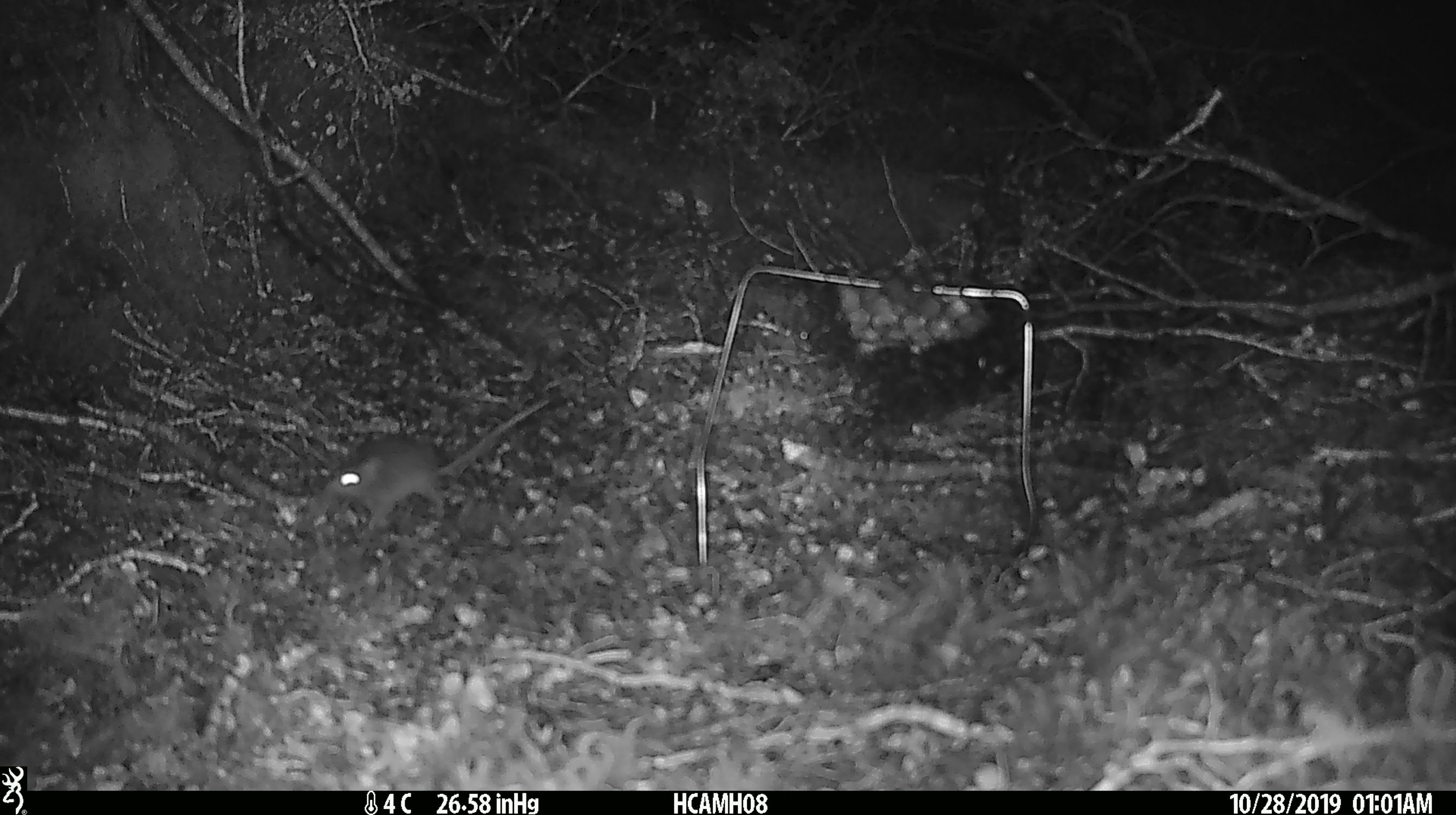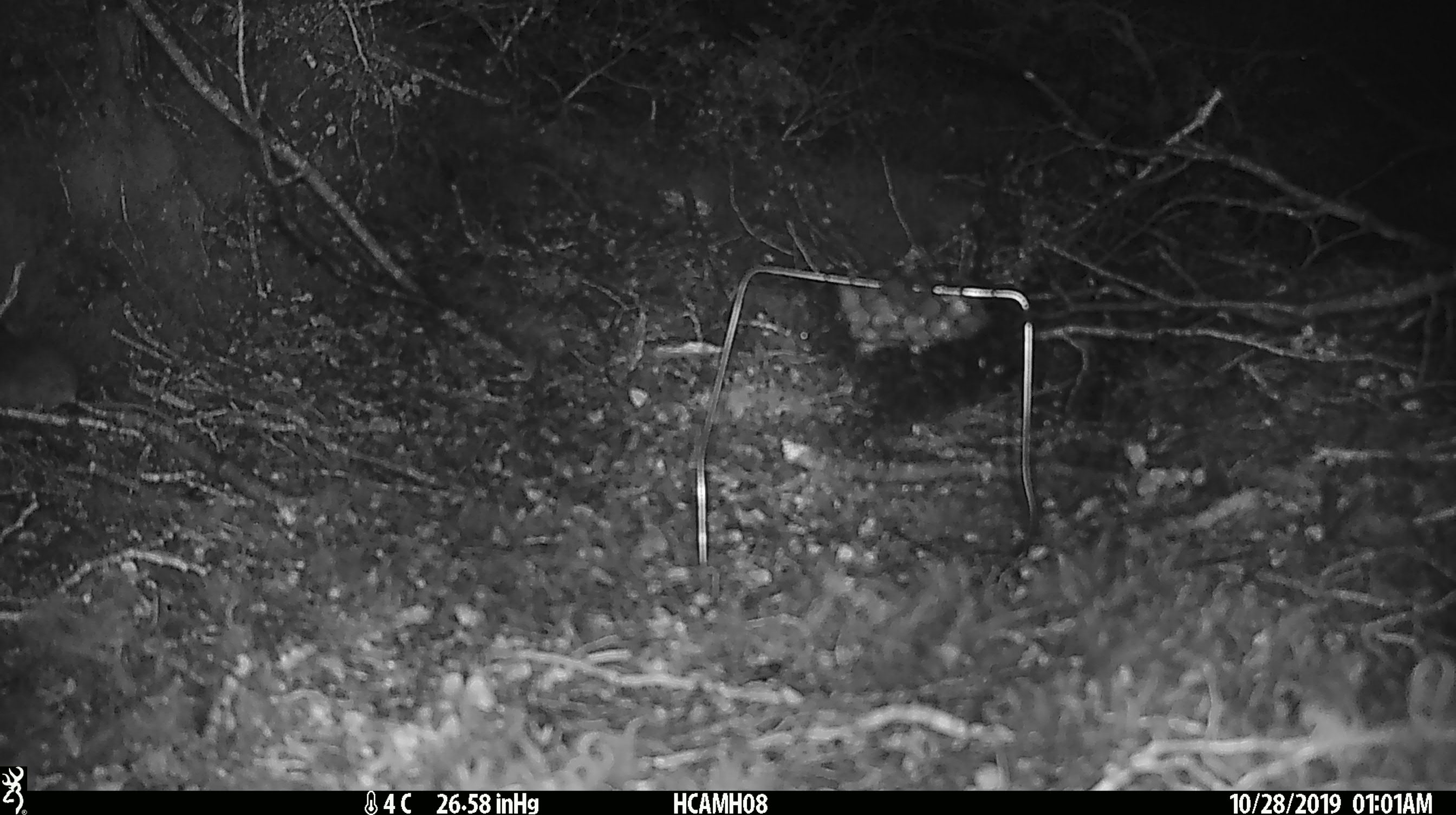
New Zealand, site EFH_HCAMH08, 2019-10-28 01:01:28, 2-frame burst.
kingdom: Animalia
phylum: Chordata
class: Mammalia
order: Rodentia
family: Muridae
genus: Mus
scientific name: Mus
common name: mouse